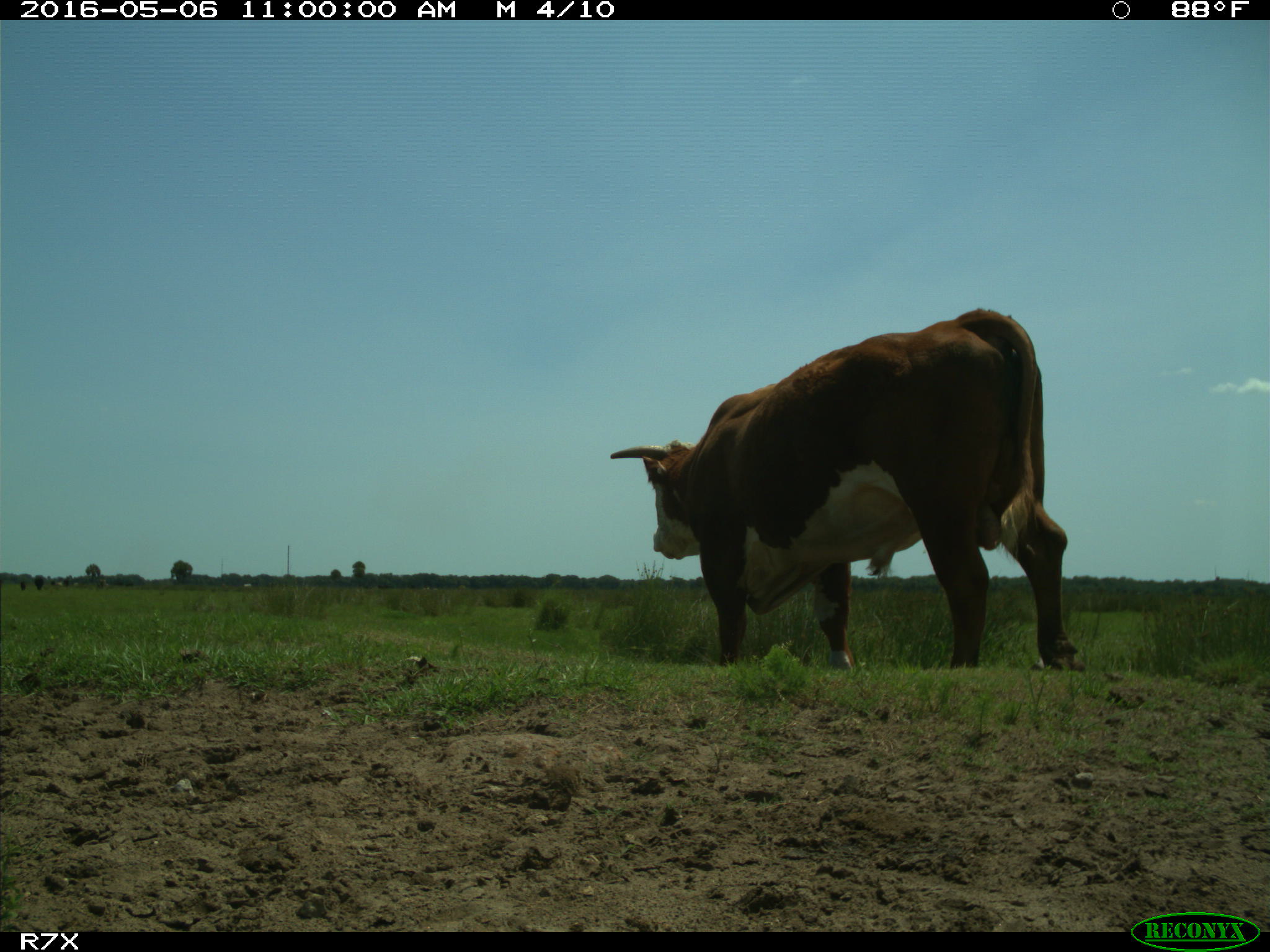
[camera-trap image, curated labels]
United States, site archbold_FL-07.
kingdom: Animalia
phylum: Chordata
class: Mammalia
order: Artiodactyla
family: Bovidae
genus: Bos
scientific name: Bos taurus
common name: domestic cow